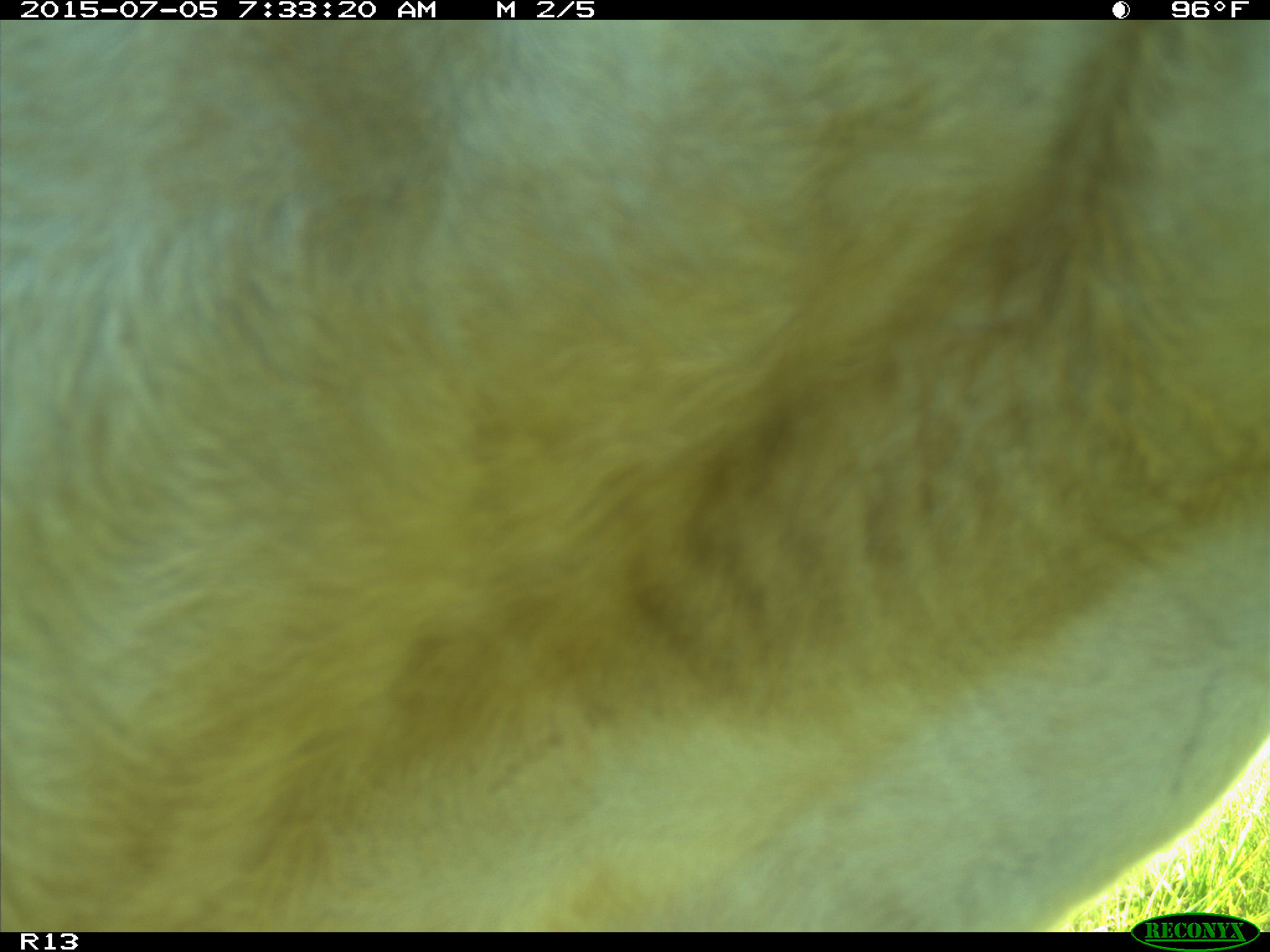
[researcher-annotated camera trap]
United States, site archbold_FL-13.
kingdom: Animalia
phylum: Chordata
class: Mammalia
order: Artiodactyla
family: Bovidae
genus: Bos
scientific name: Bos taurus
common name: domestic cow